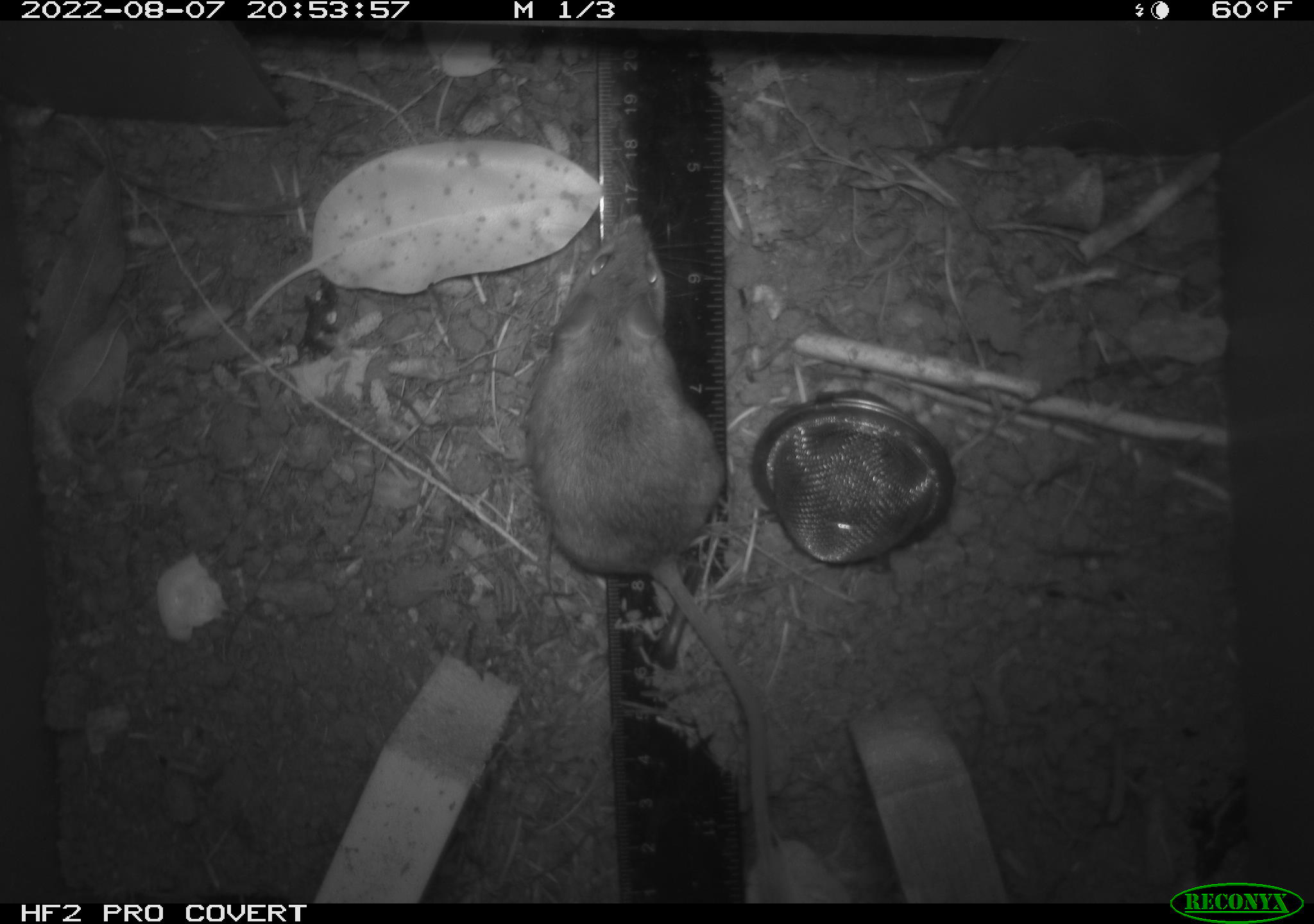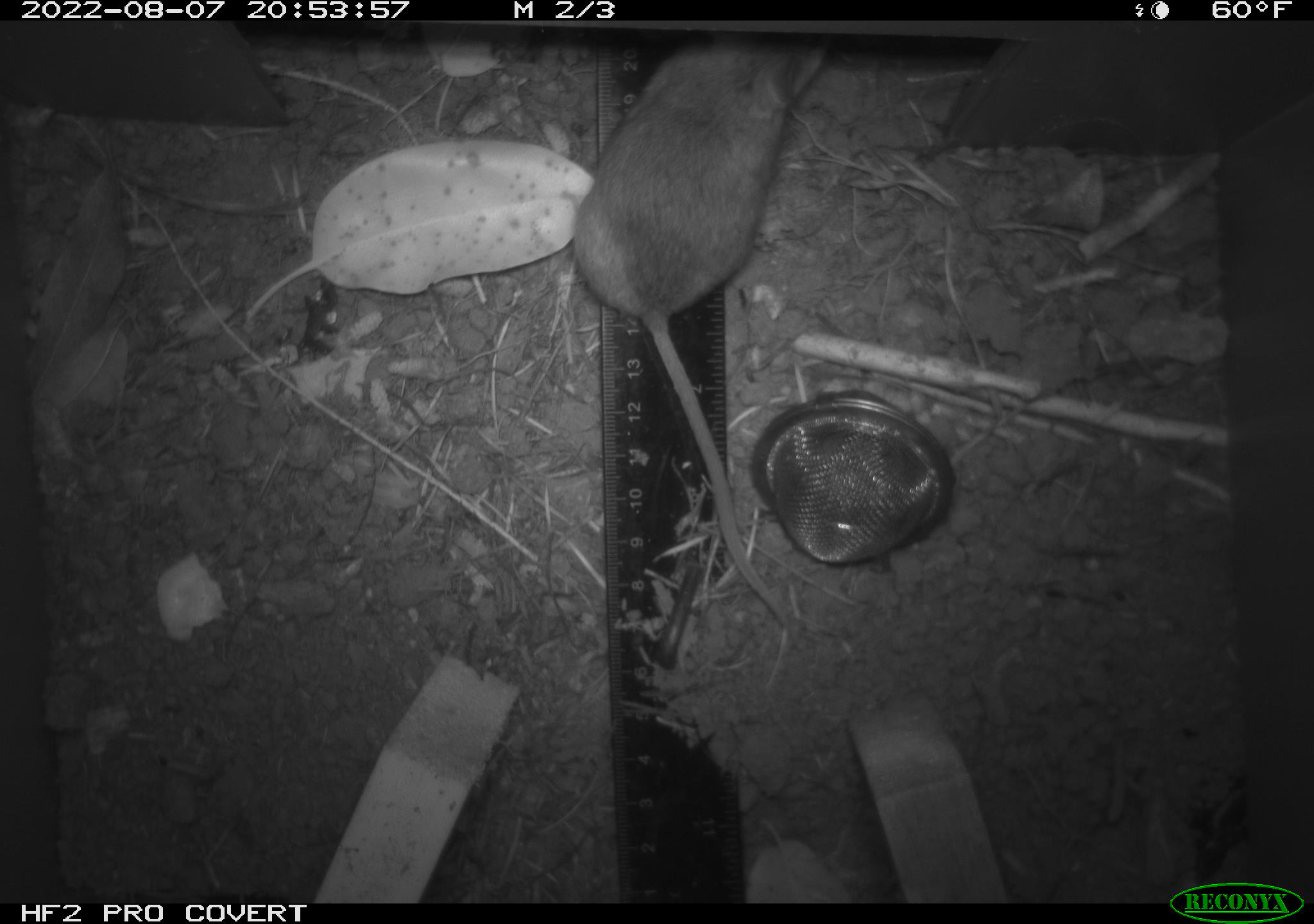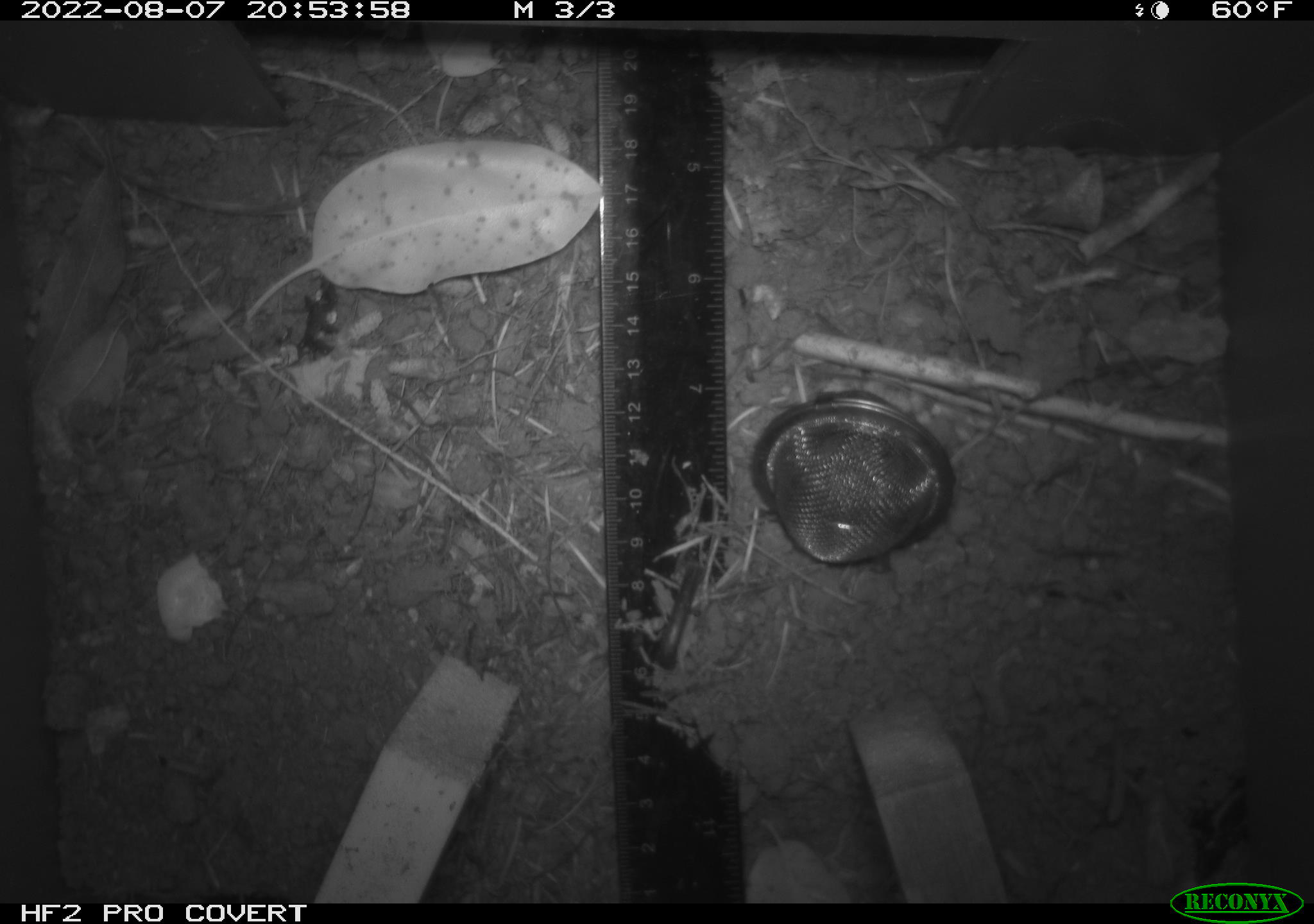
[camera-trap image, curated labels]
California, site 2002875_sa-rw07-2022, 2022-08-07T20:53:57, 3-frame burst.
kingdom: Animalia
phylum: Chordata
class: Mammalia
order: Rodentia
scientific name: Rodentia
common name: mouse species